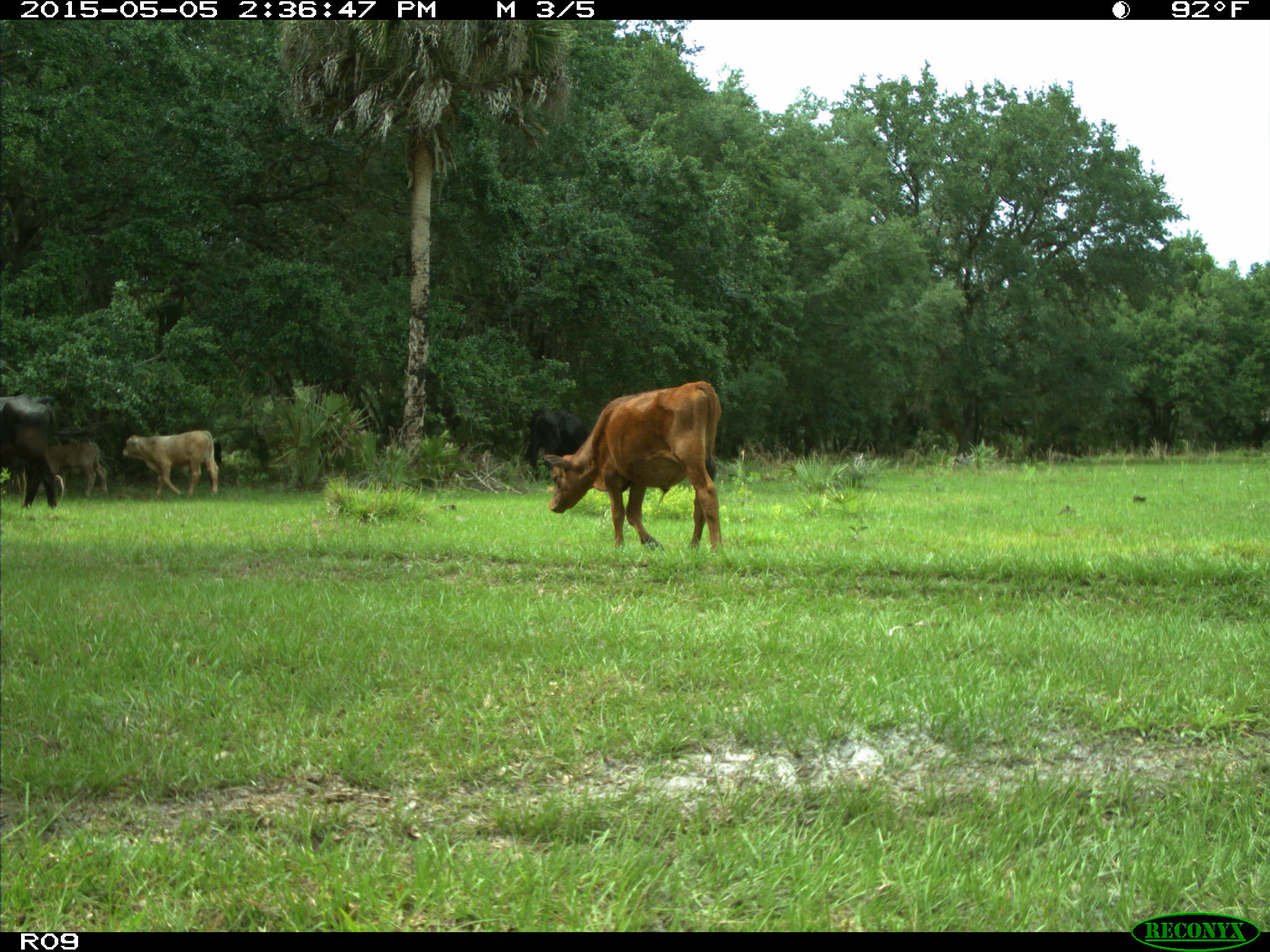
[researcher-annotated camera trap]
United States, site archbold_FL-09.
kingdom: Animalia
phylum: Chordata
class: Mammalia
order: Artiodactyla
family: Bovidae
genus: Bos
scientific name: Bos taurus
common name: domestic cow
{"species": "Bos taurus (domestic cow)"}